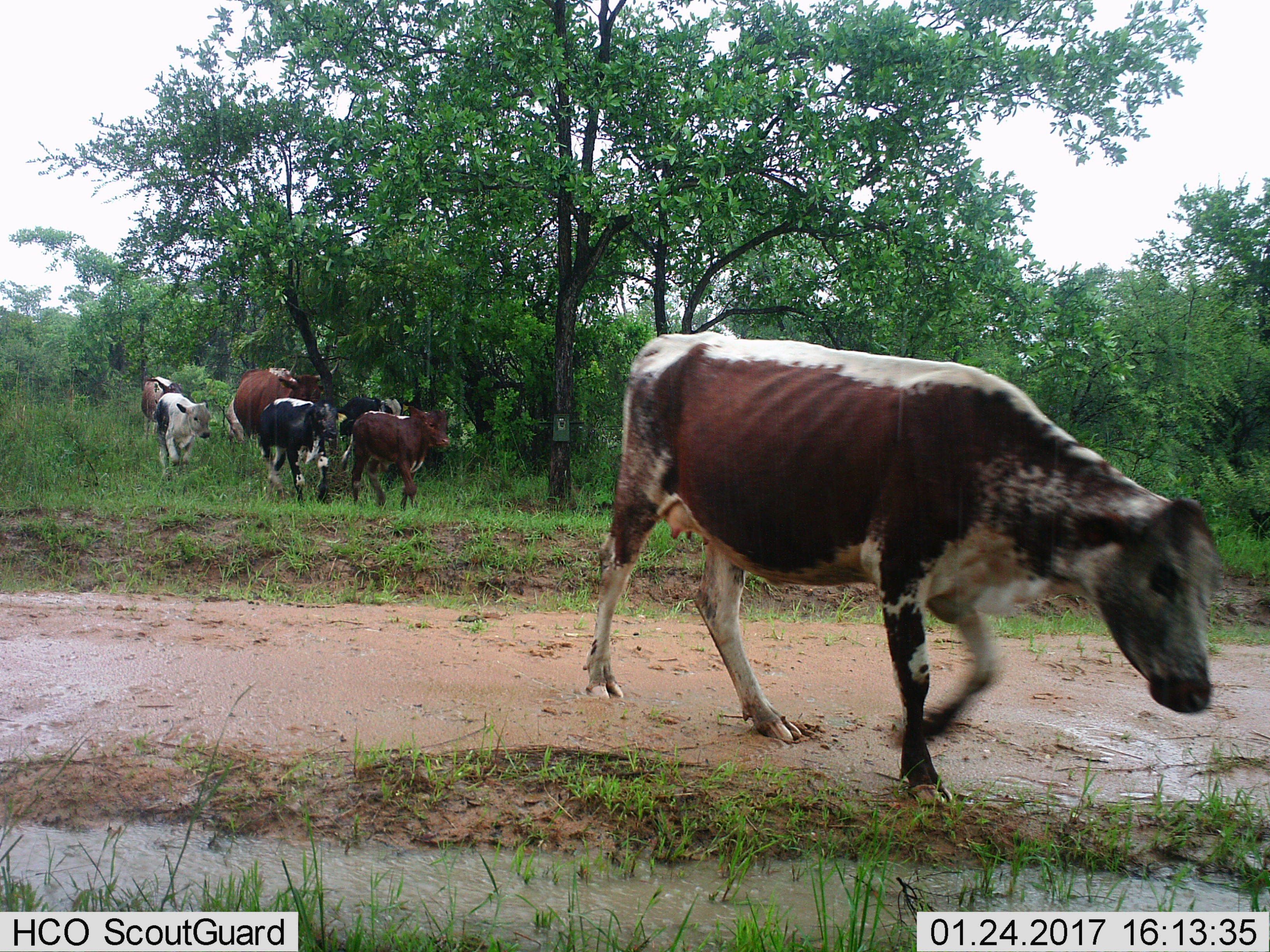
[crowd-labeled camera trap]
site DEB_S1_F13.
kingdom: Animalia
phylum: Chordata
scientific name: Vertebrata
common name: domestic animal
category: domesticanimal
Domesticanimal (domestic animal) (Vertebrata), count 7. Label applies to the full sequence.